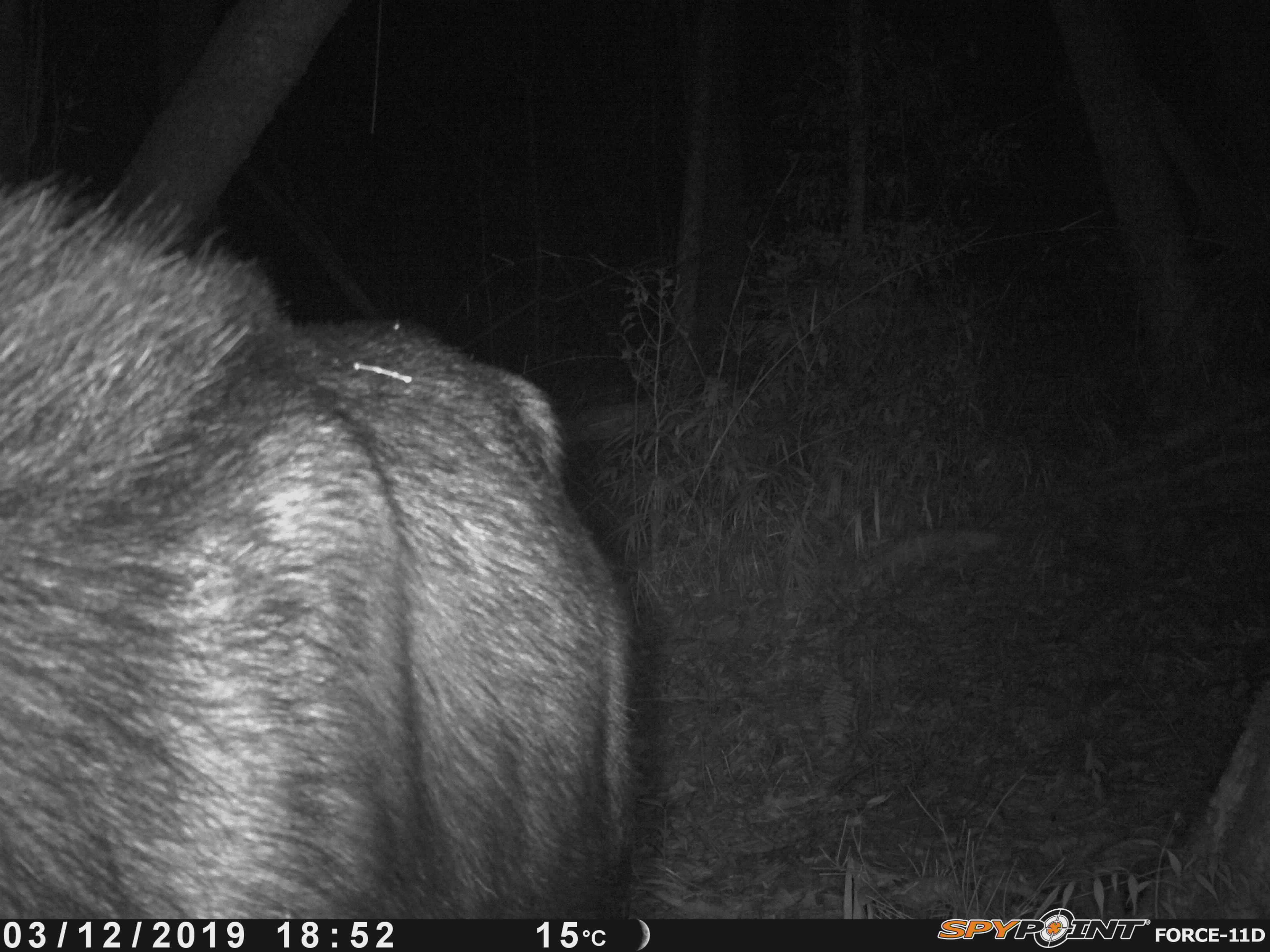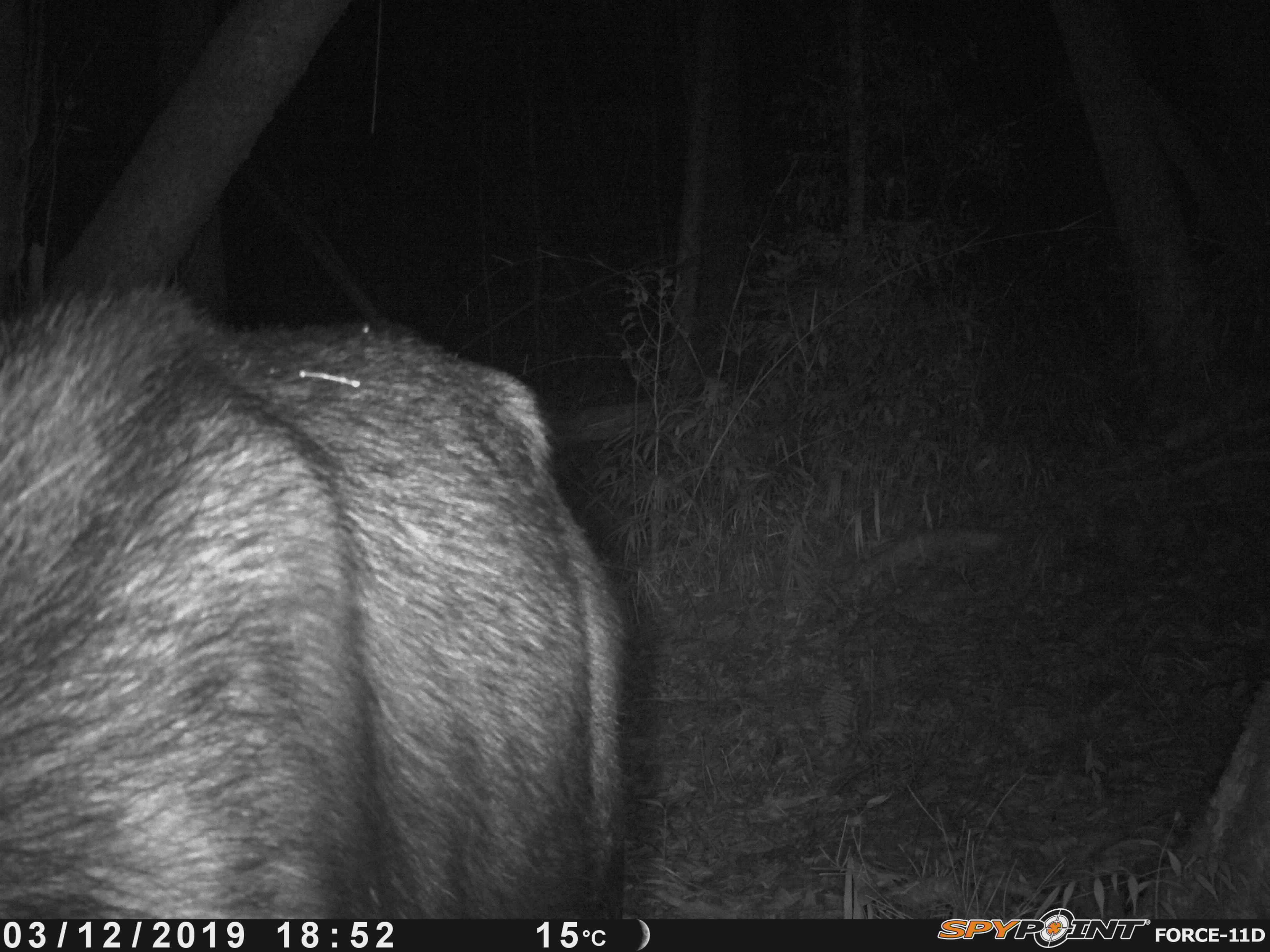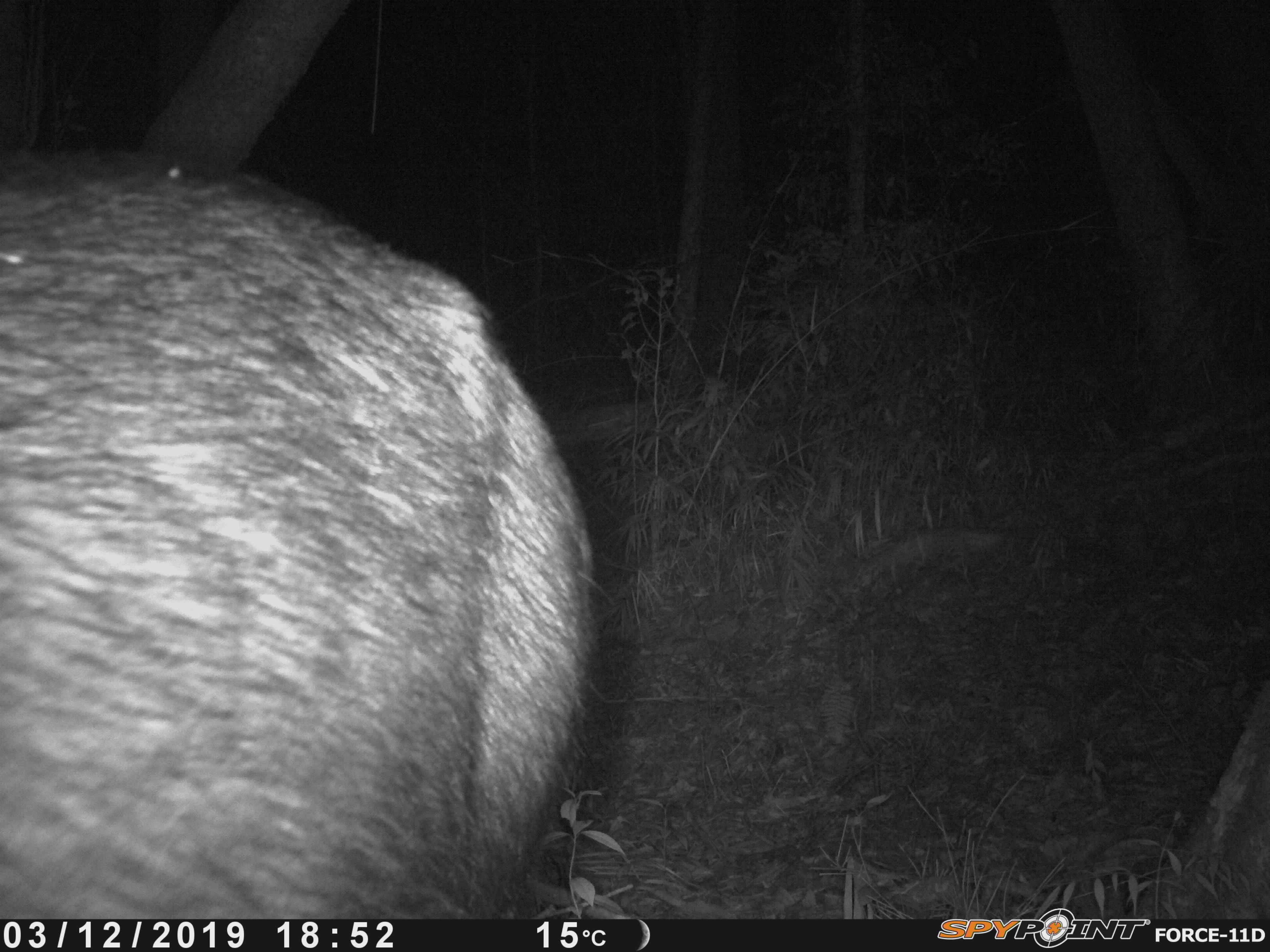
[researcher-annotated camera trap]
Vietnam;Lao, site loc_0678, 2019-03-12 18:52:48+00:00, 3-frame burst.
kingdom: Animalia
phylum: Chordata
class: Mammalia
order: Artiodactyla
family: Bovidae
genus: Capricornis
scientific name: Capricornis sumatraensis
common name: chinese serow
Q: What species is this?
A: Chinese serow (Capricornis sumatraensis).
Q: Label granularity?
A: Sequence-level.